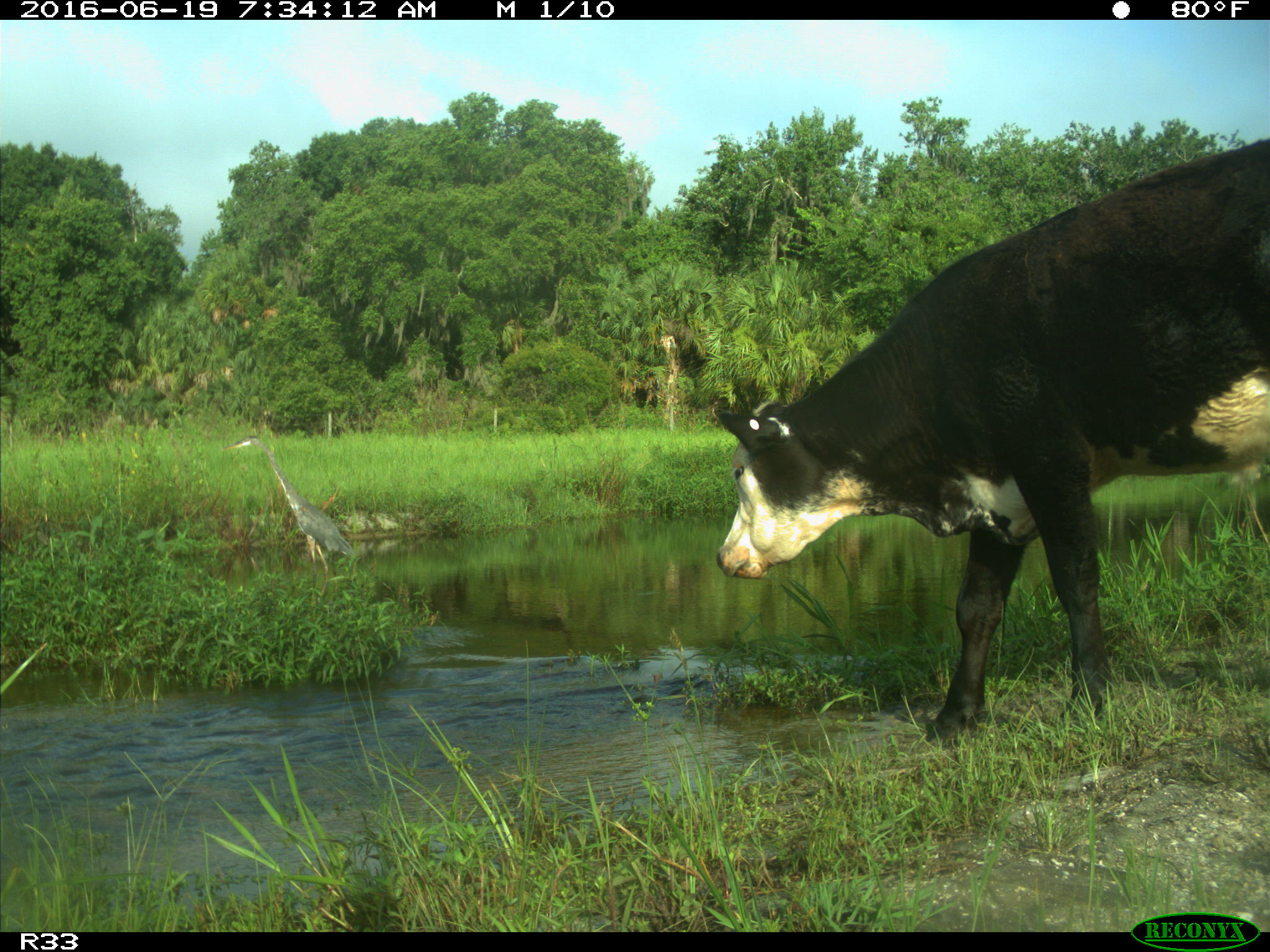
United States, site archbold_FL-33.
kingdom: Animalia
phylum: Chordata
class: Mammalia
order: Artiodactyla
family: Bovidae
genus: Bos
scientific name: Bos taurus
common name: domestic cow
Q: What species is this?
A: Bos taurus (domestic cow).